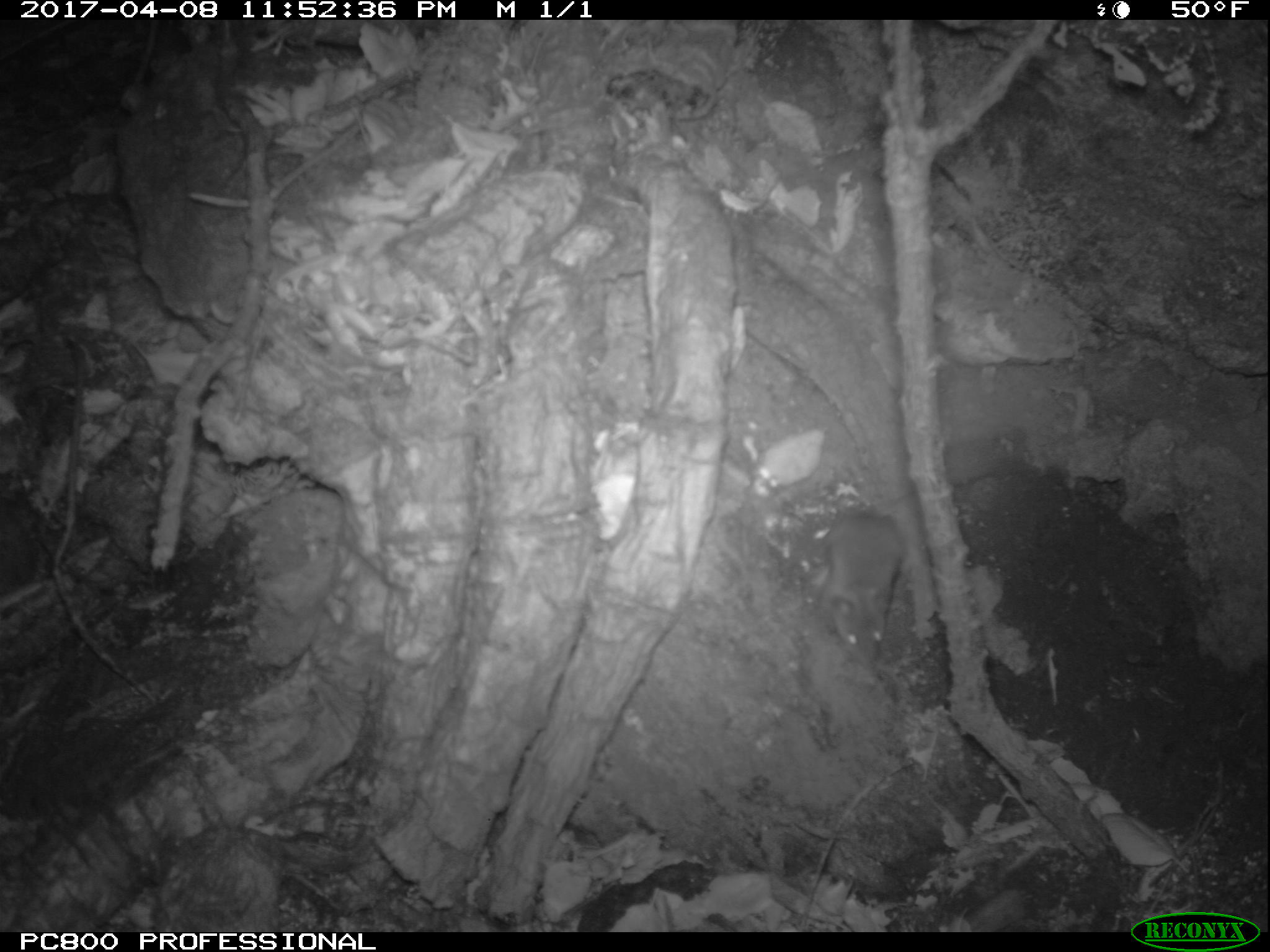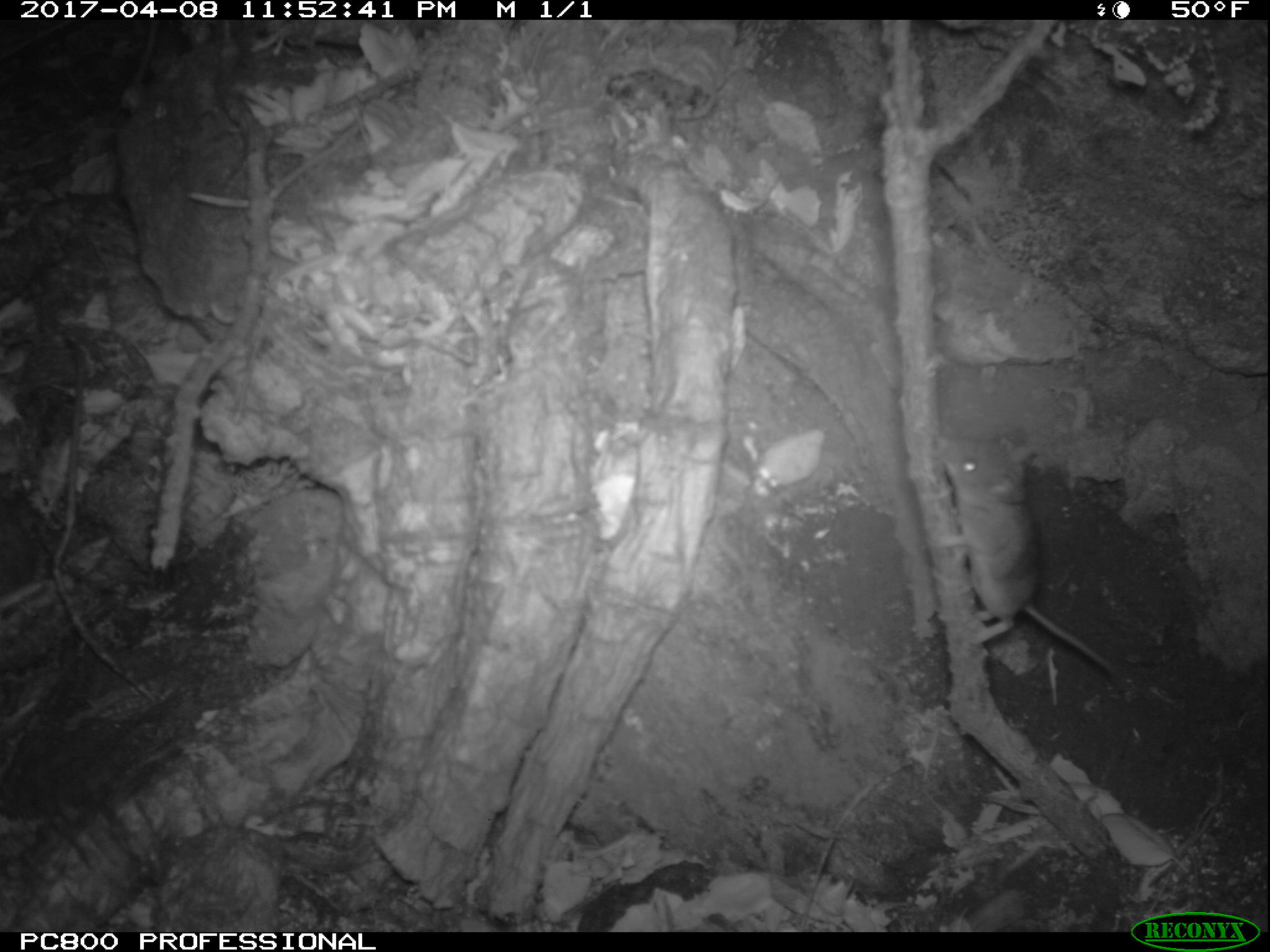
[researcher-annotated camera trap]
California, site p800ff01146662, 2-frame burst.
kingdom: Animalia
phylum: Chordata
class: Mammalia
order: Rodentia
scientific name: Rodentia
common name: rodent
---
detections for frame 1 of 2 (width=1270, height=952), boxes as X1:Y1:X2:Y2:
rodent: 815:508:903:672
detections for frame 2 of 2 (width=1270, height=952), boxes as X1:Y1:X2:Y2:
rodent: 934:442:1124:687